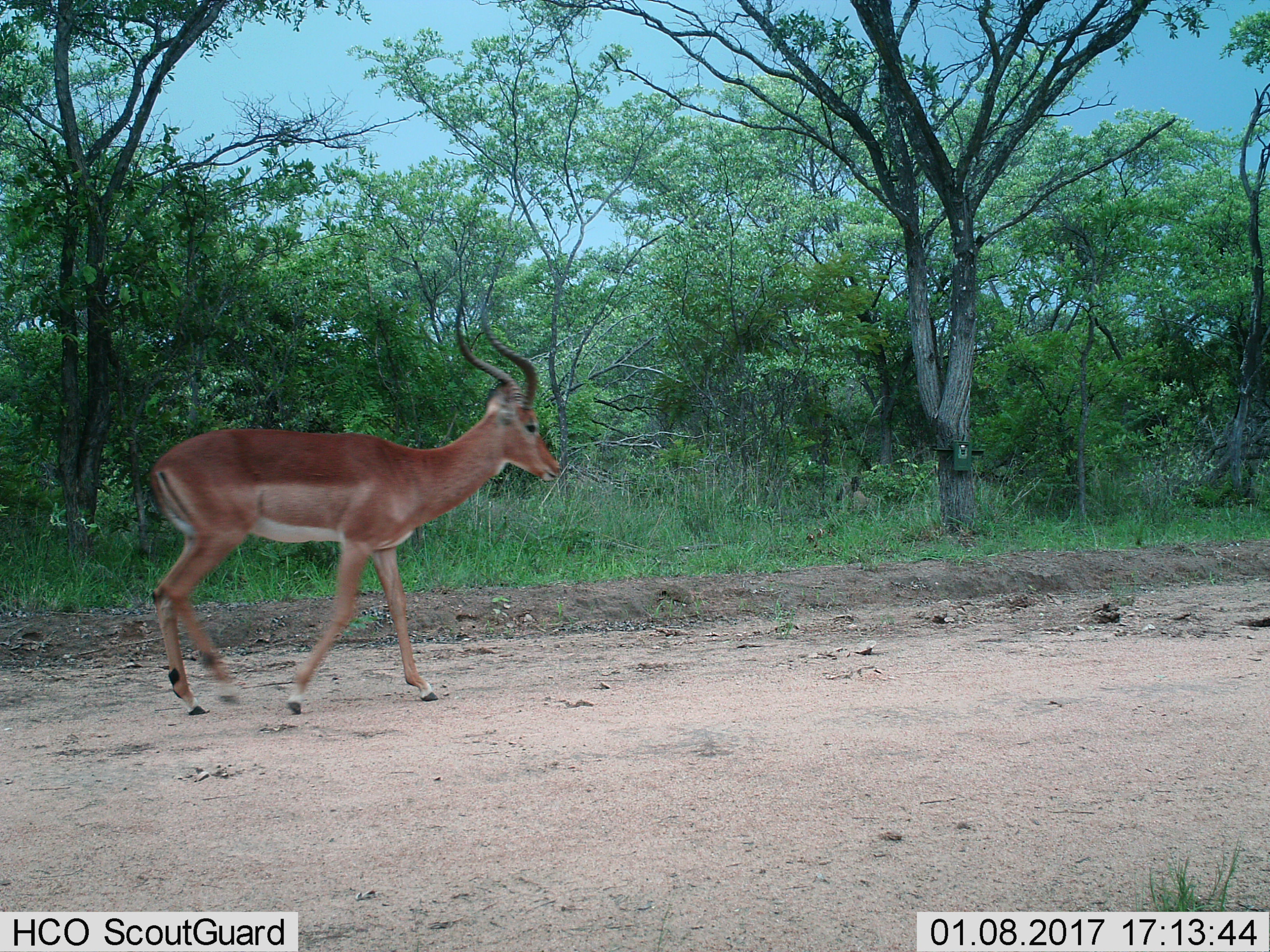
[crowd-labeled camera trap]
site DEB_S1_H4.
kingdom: Animalia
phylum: Chordata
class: Mammalia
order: Artiodactyla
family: Bovidae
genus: Aepyceros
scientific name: Aepyceros melampus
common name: impala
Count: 1.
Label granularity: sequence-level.